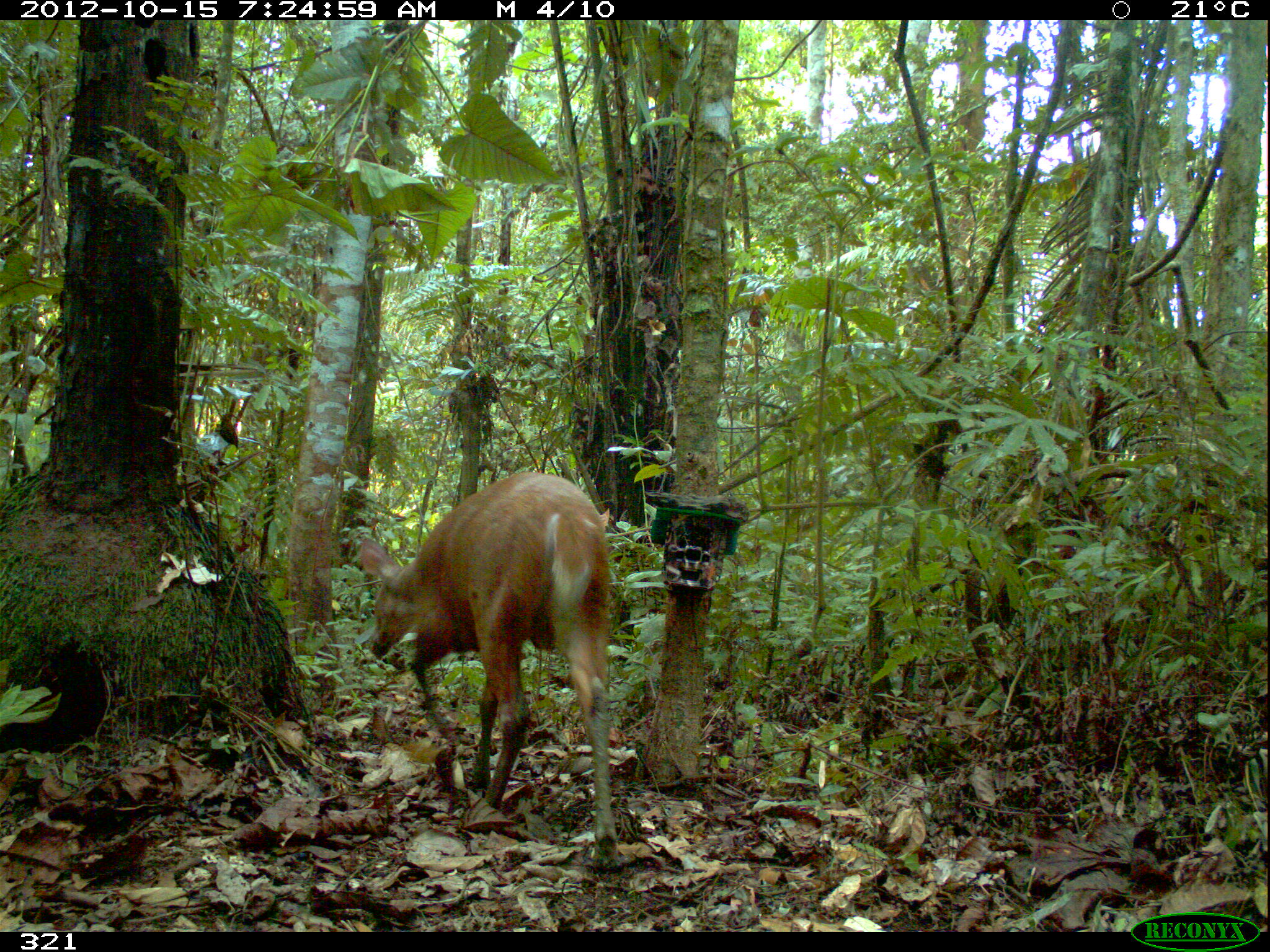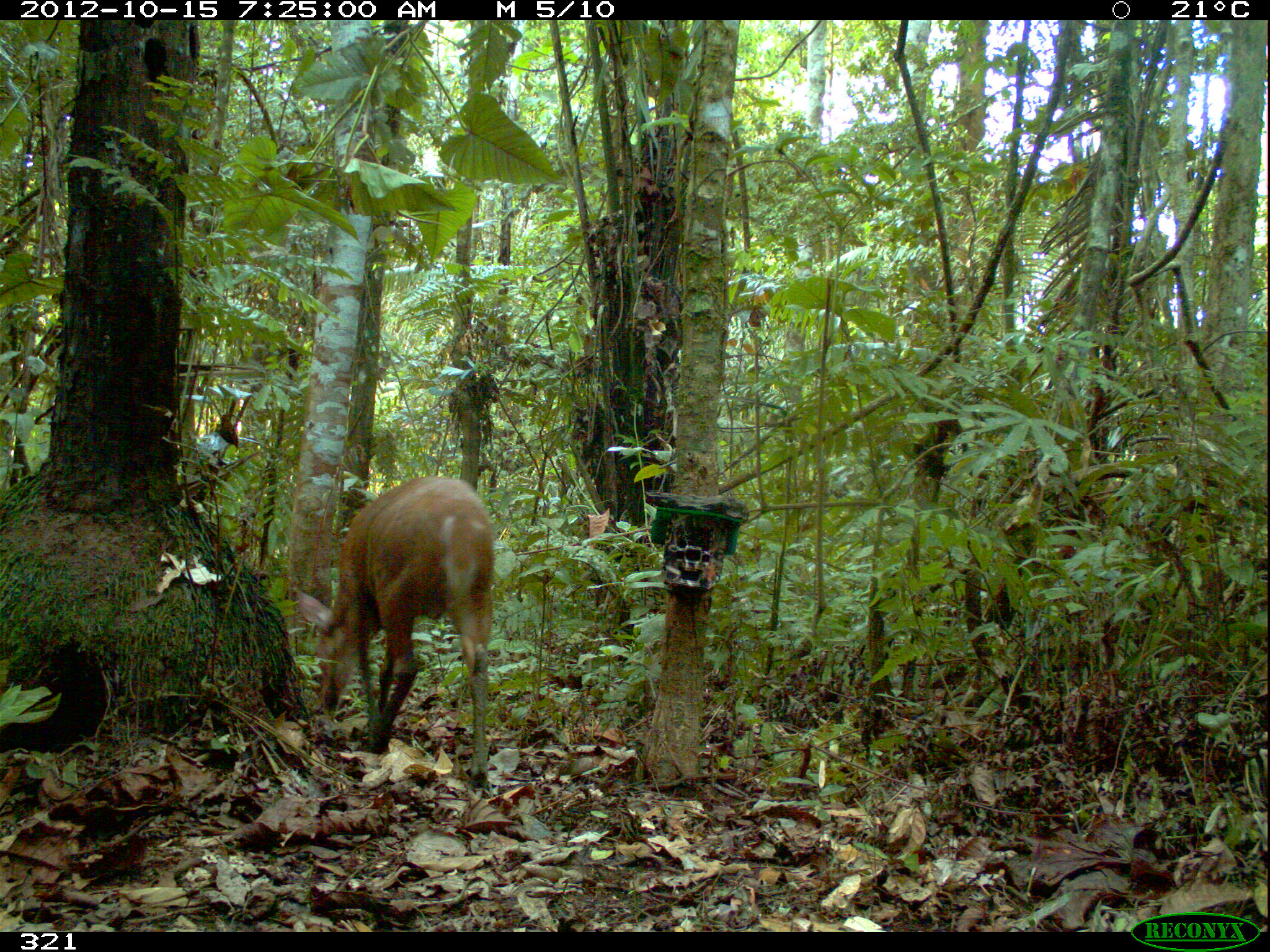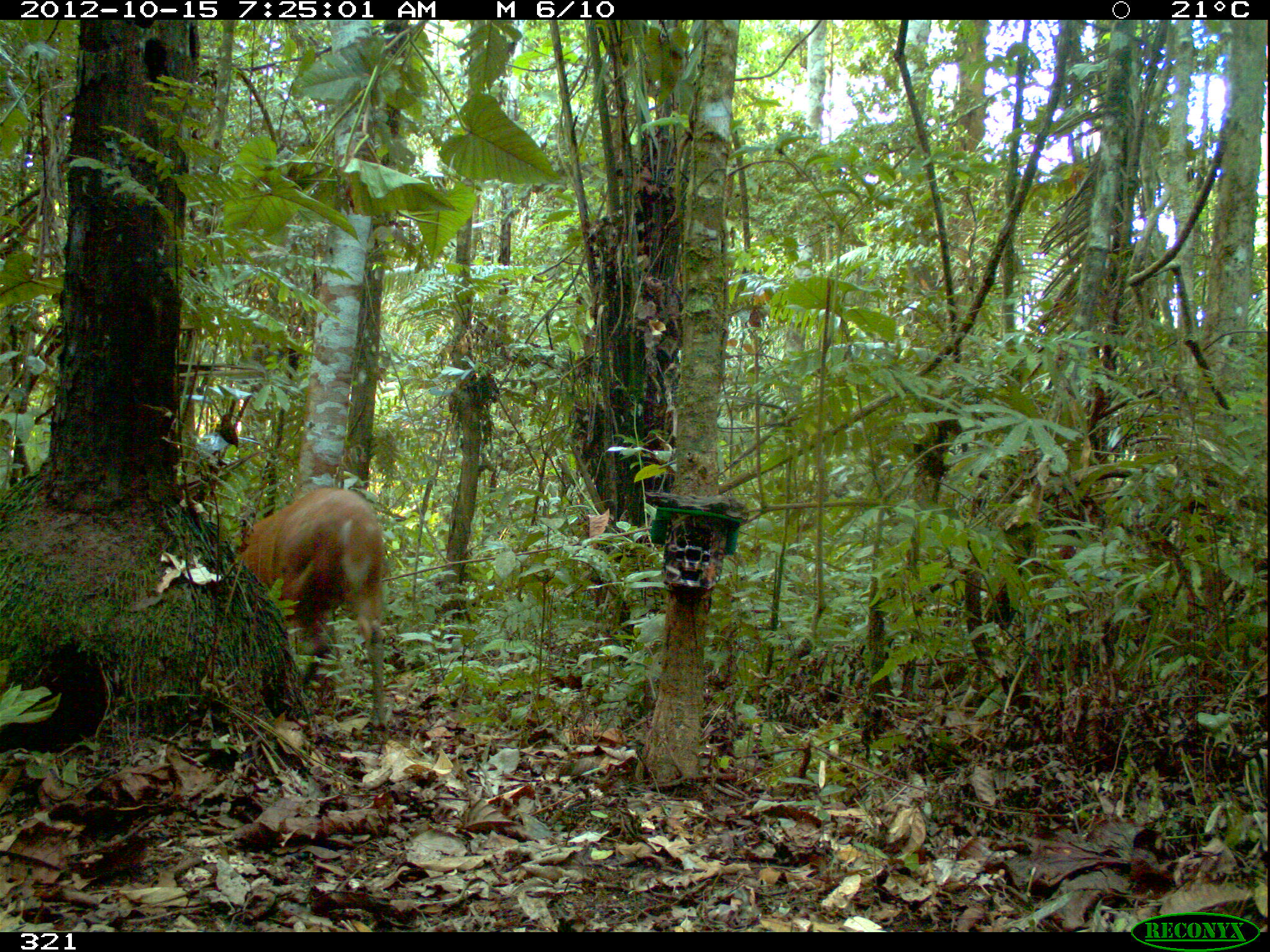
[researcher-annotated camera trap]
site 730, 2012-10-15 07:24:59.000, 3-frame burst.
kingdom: Animalia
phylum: Chordata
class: Mammalia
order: Artiodactyla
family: Cervidae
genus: Mazama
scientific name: Mazama americana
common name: red brocket